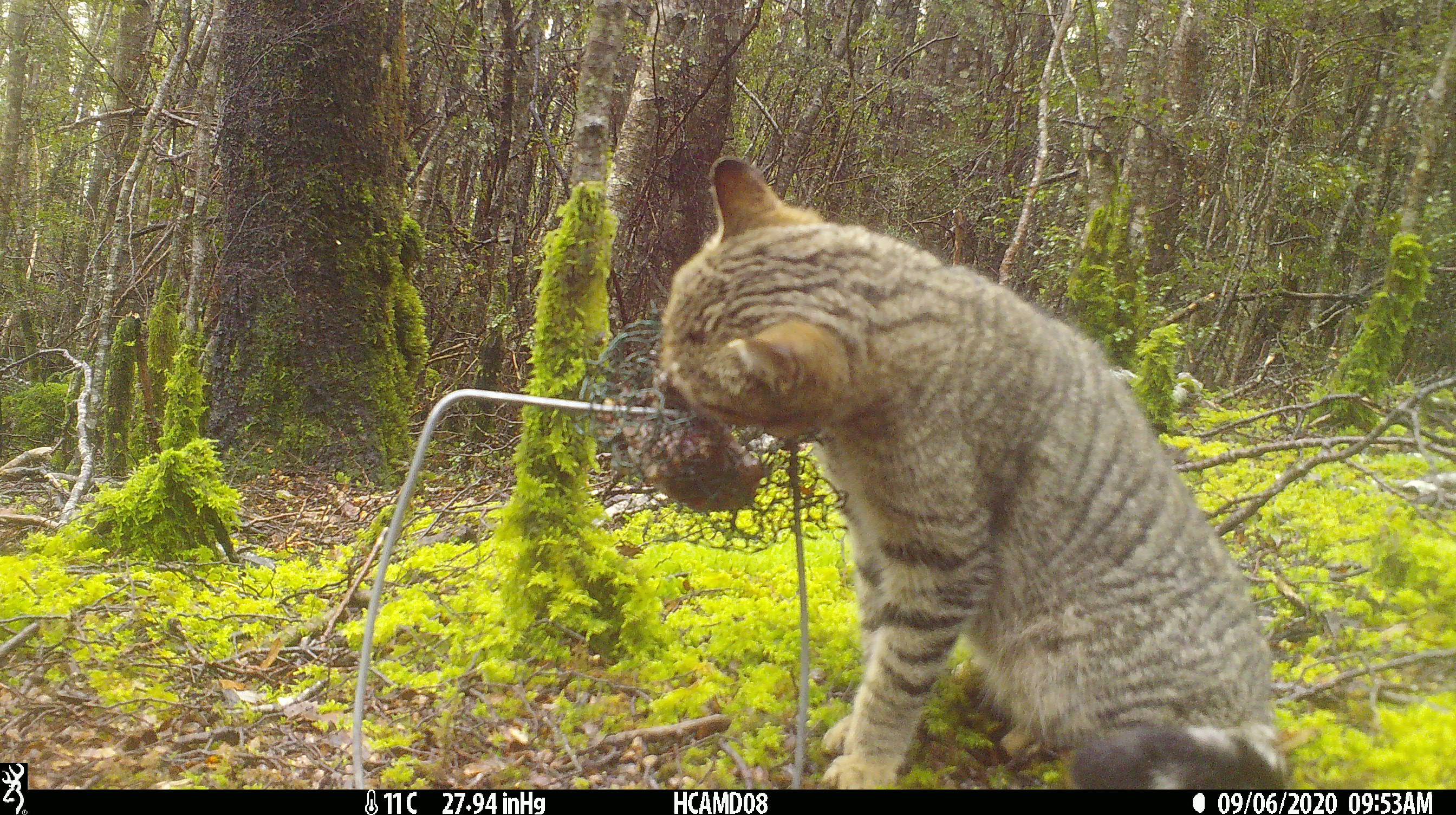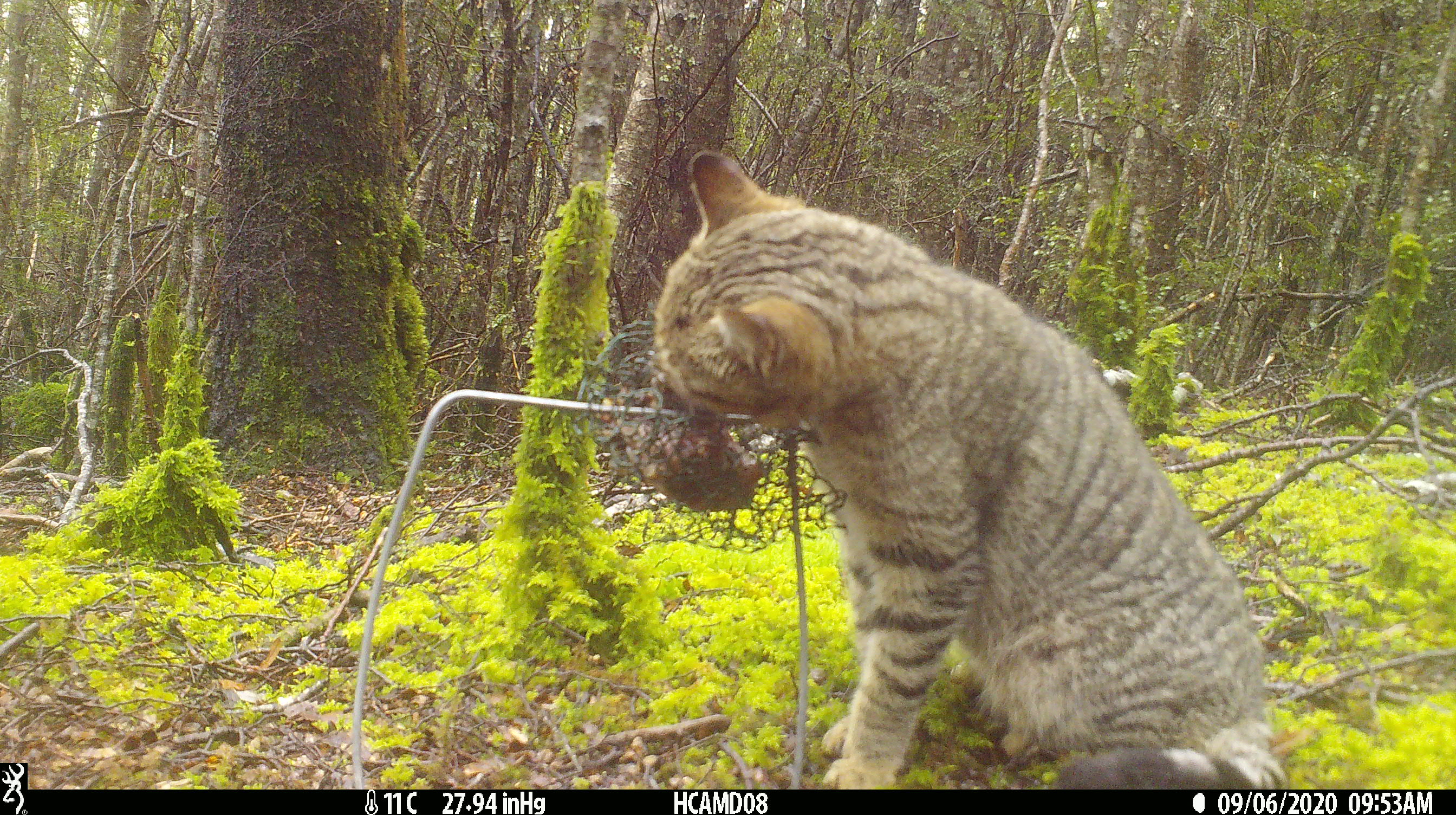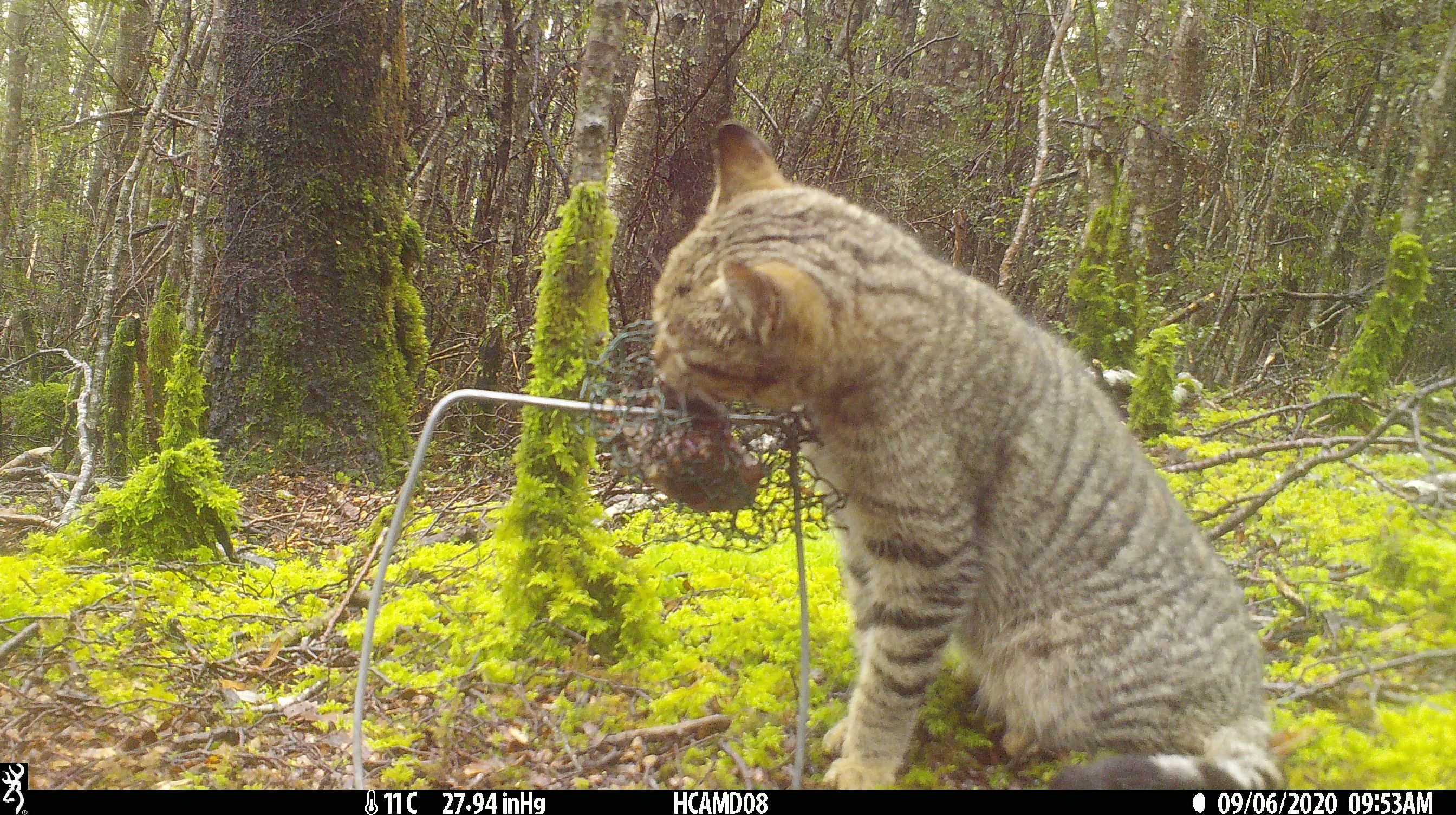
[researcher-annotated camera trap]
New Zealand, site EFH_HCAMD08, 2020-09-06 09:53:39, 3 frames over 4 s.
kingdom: Animalia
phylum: Chordata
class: Mammalia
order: Carnivora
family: Felidae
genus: Felis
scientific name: Felis catus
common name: domestic cat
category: cat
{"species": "cat (domestic cat) (Felis catus)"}